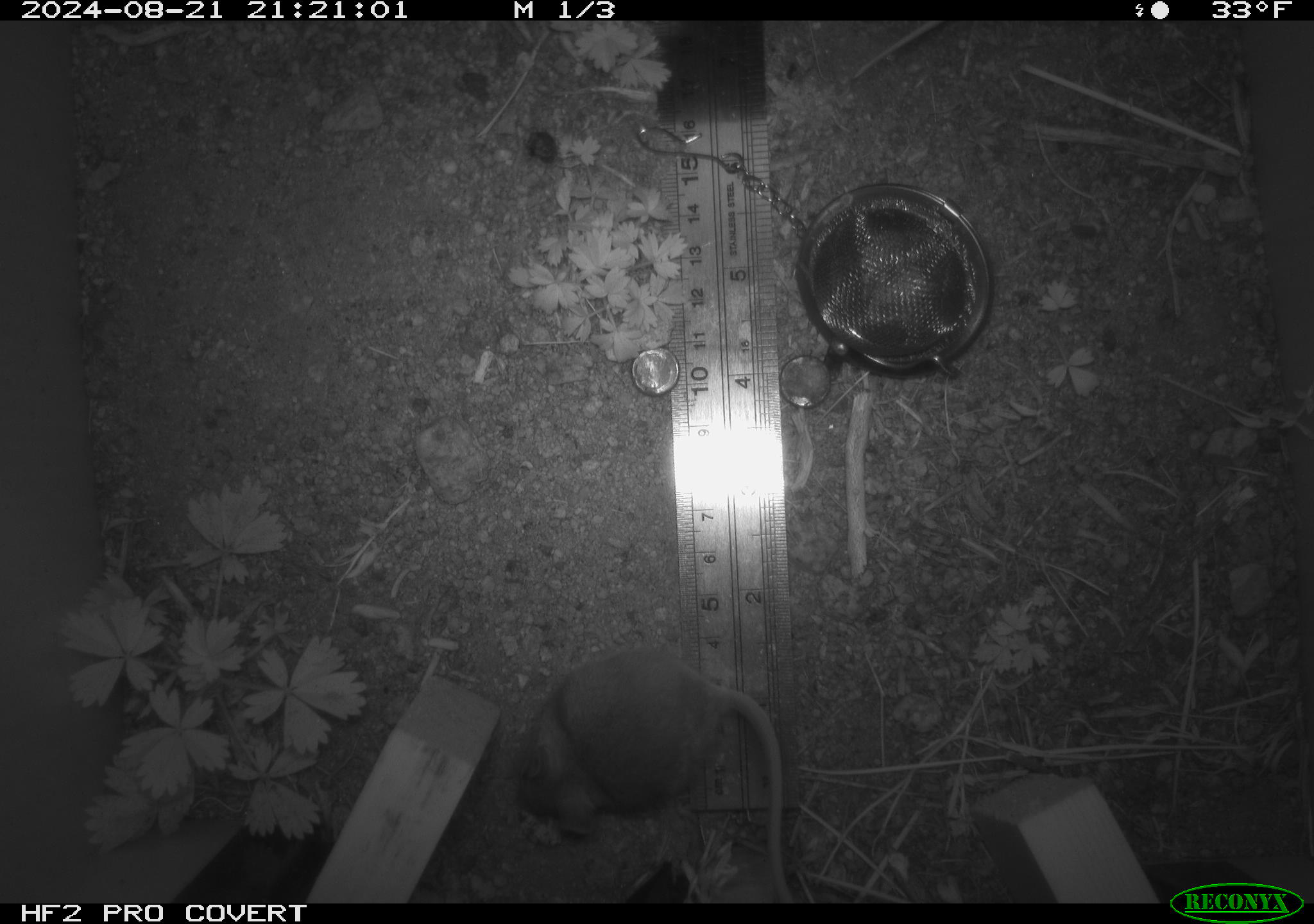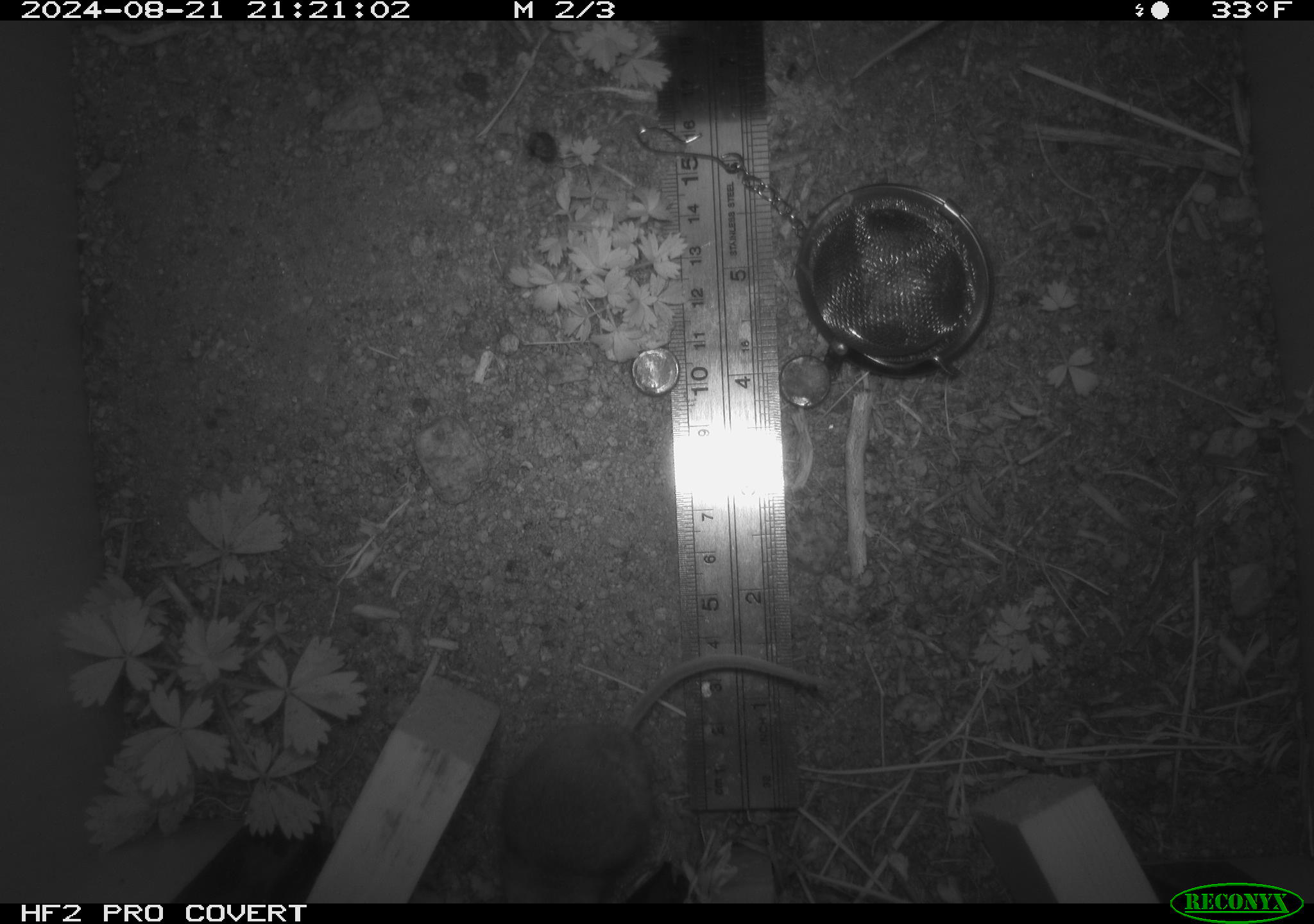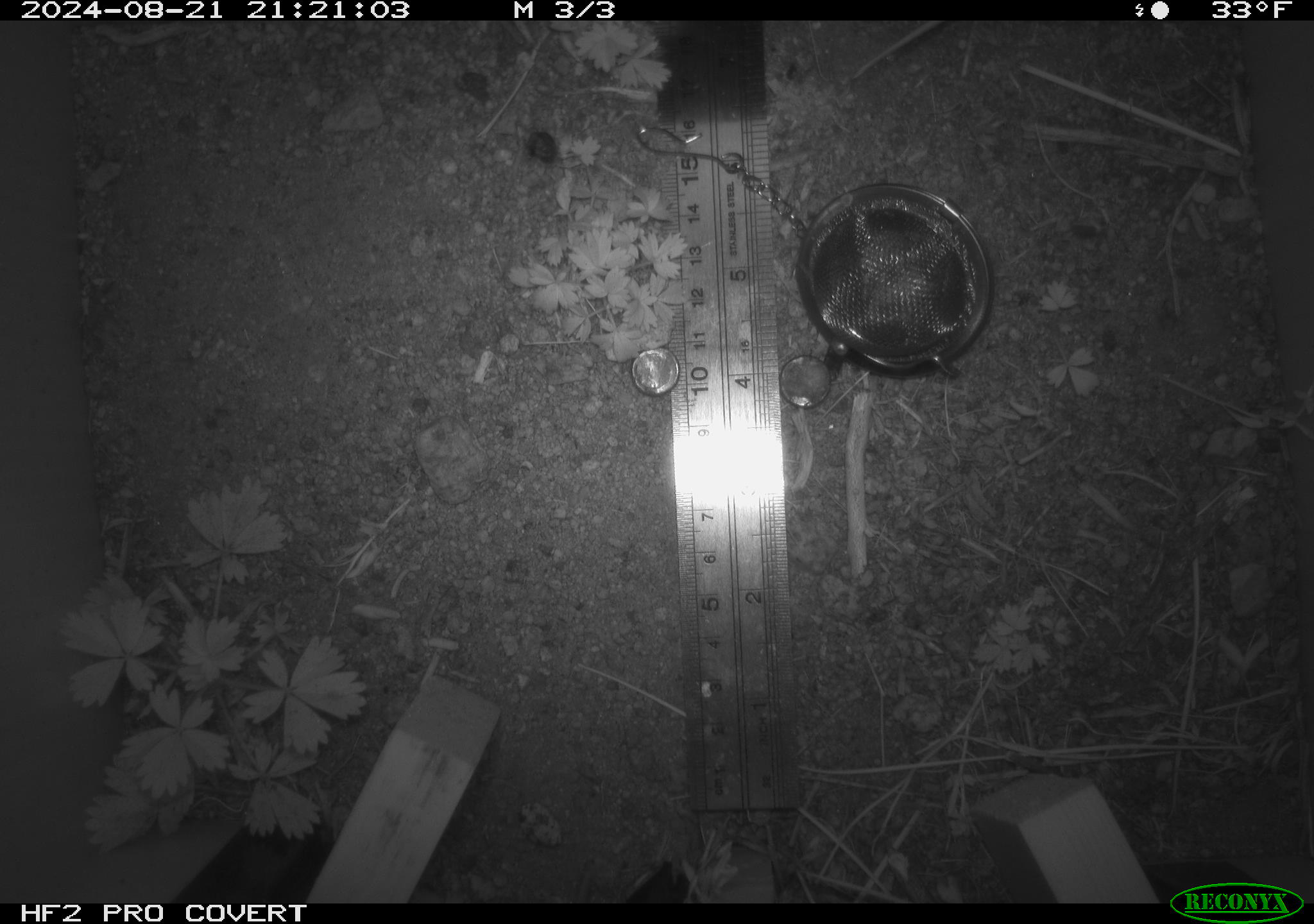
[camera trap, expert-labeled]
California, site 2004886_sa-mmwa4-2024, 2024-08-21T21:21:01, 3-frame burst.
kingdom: Animalia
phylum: Chordata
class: Mammalia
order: Rodentia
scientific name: Rodentia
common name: mouse species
Mouse species (Rodentia).